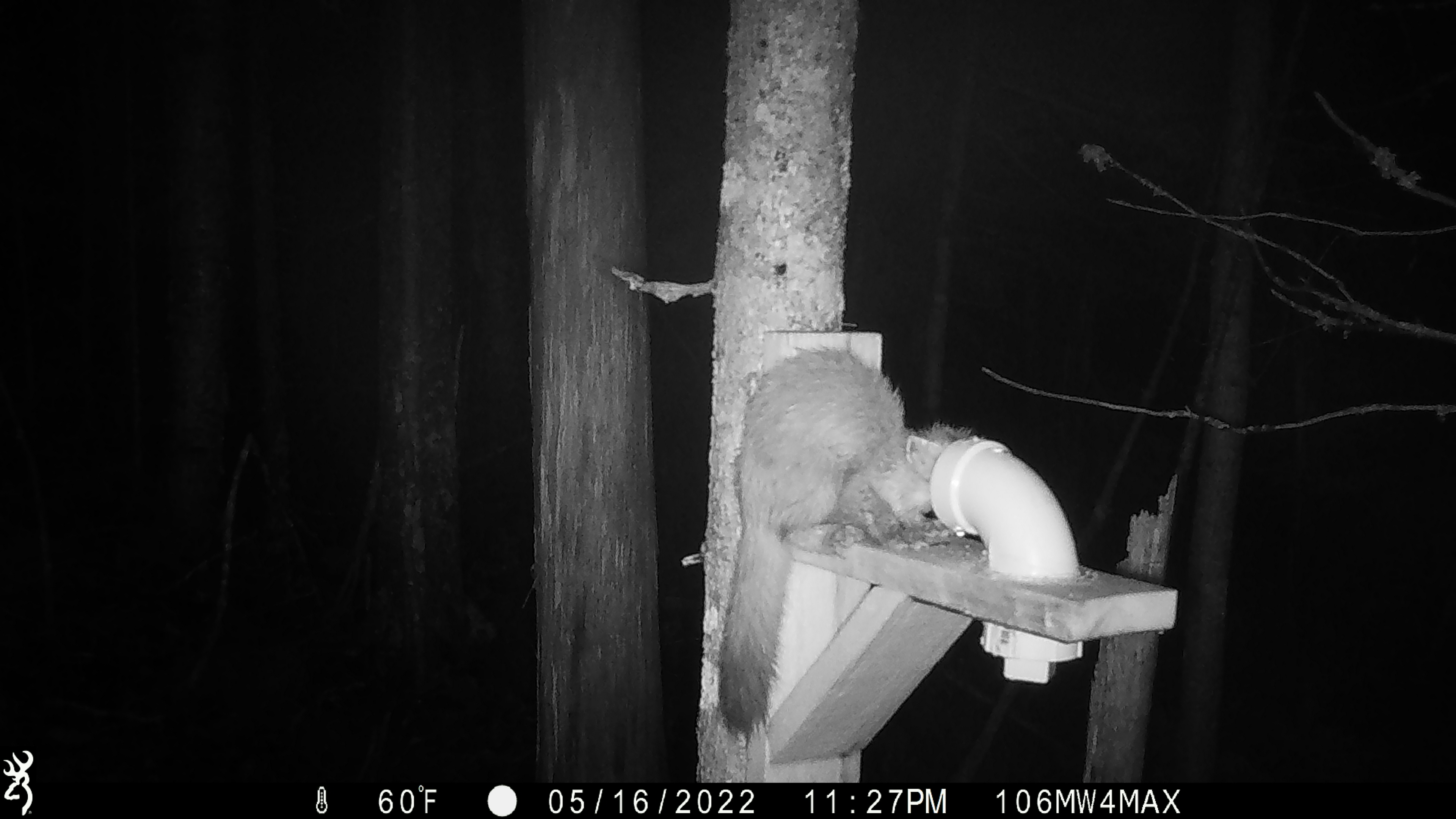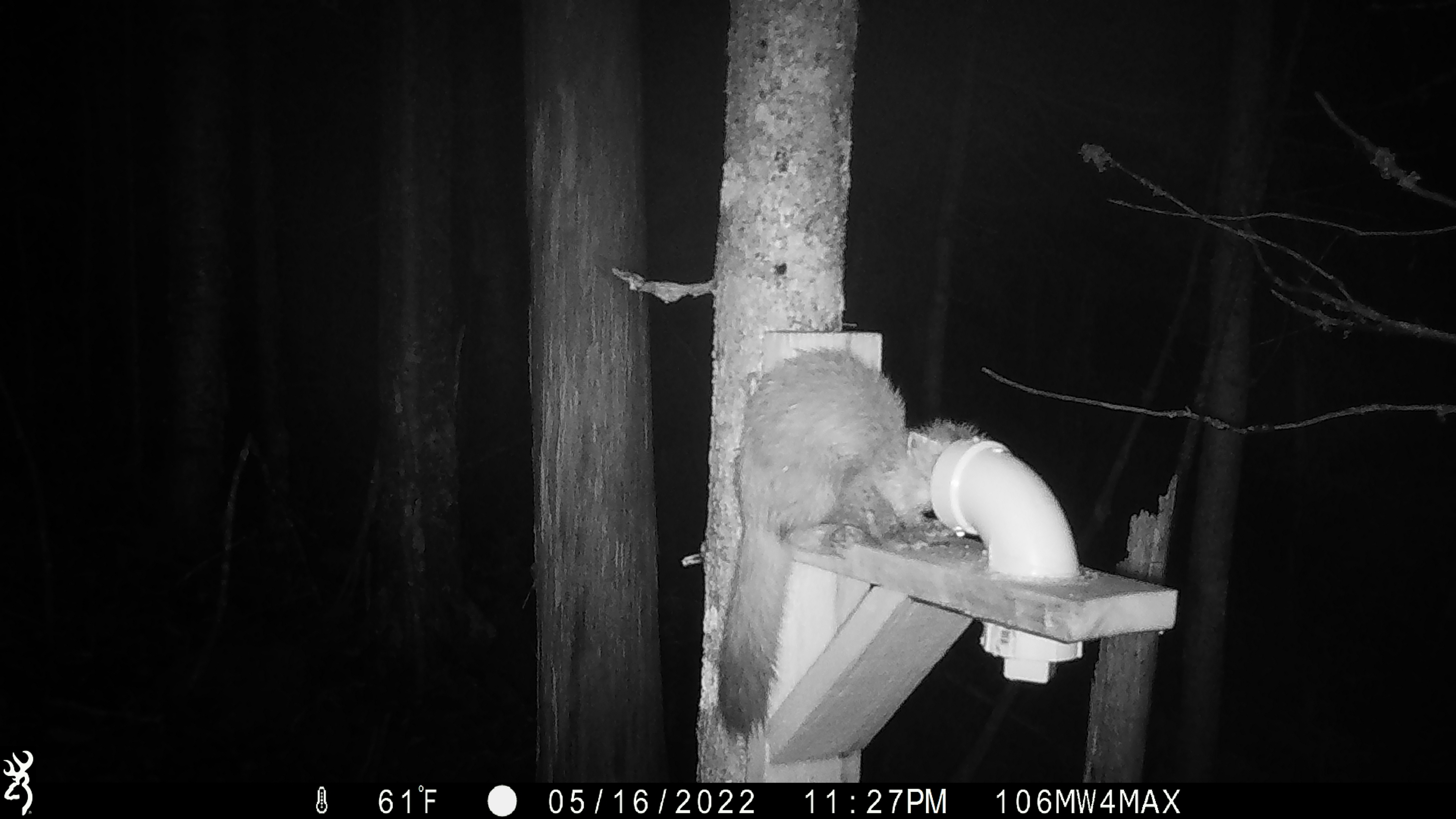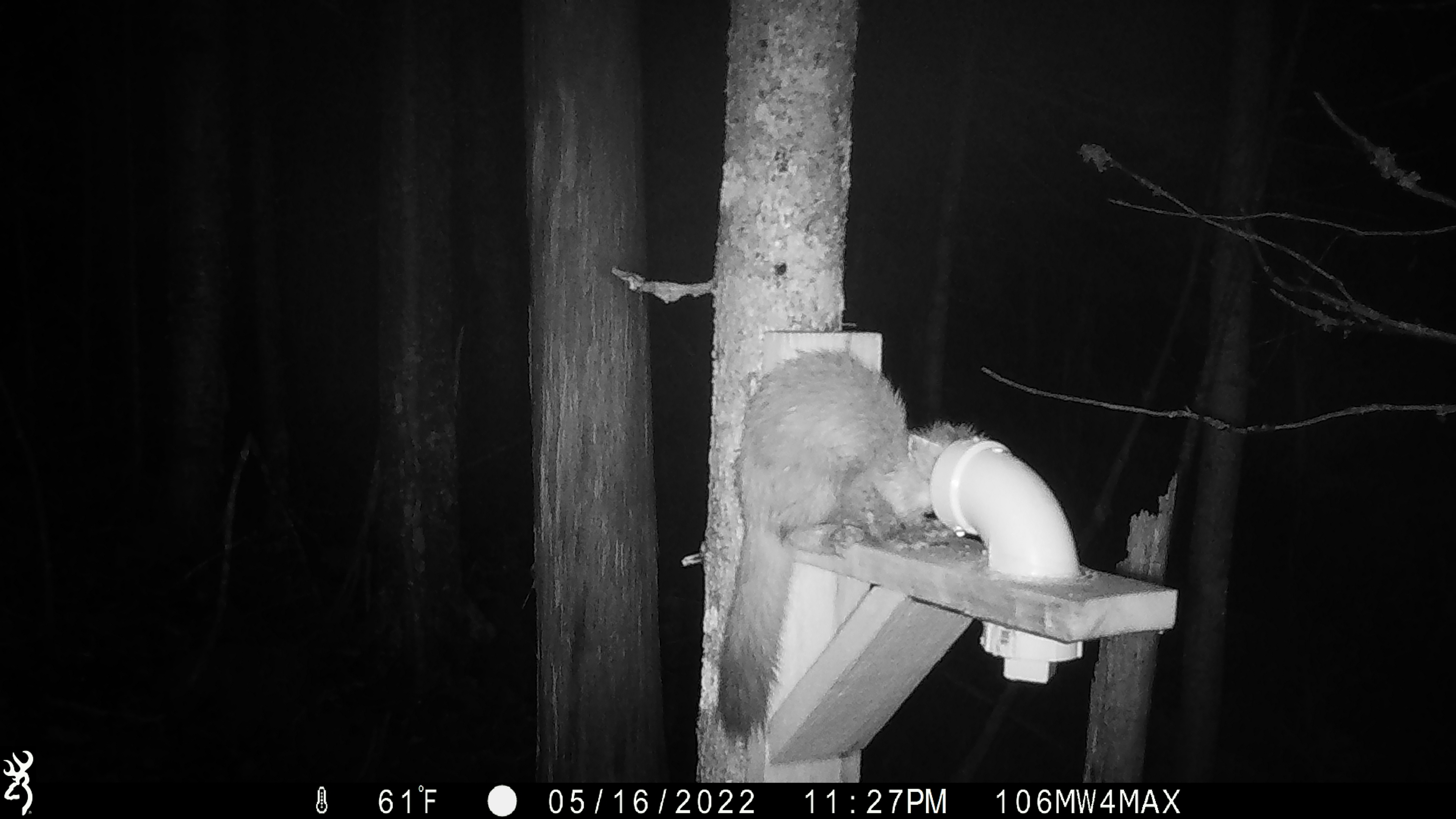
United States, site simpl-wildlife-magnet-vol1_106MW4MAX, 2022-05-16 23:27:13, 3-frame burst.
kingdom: Animalia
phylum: Chordata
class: Mammalia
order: Carnivora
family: Mustelidae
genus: Martes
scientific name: Martes americana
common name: american marten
American marten (Martes americana).